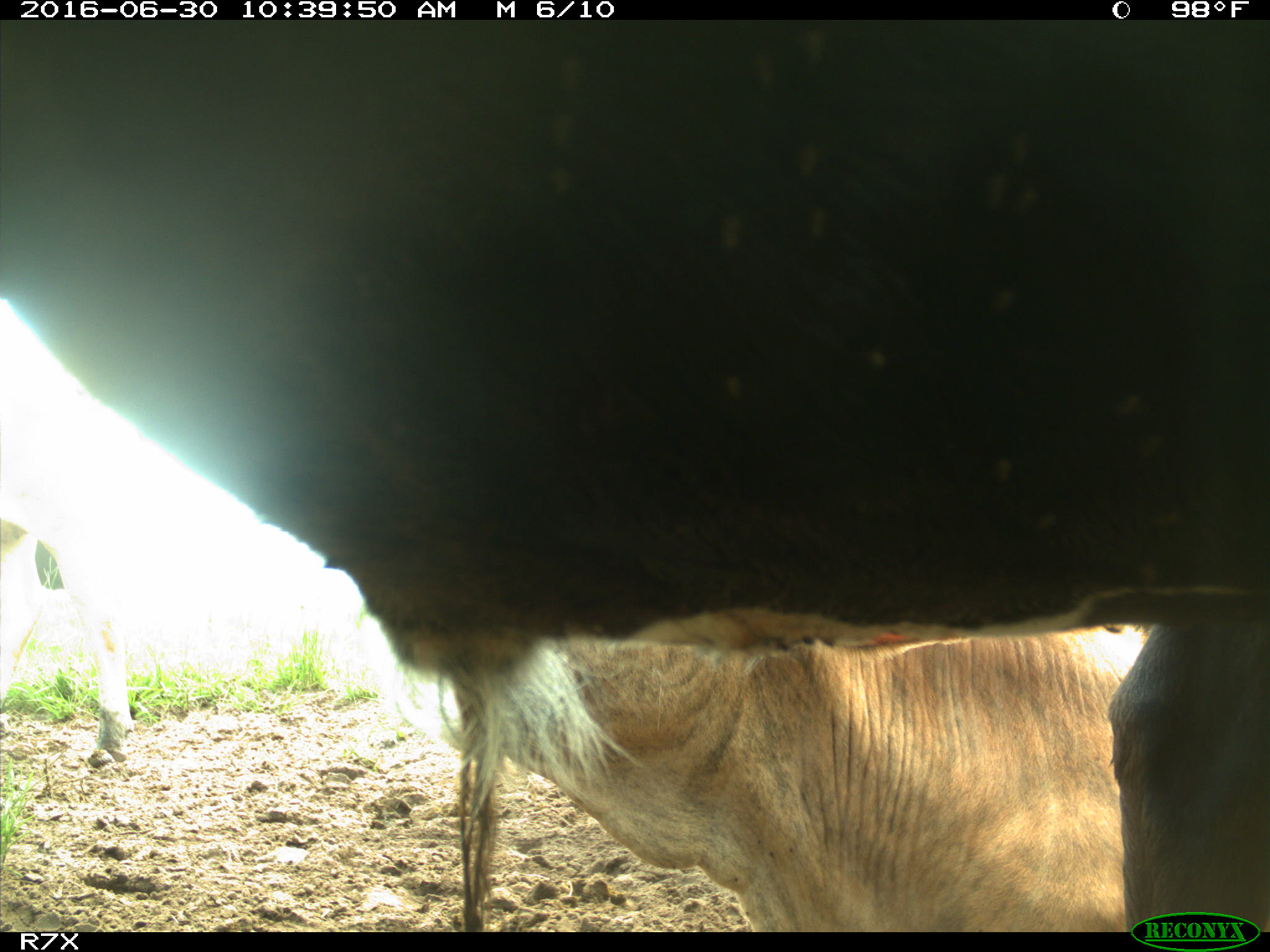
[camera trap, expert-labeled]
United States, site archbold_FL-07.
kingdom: Animalia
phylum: Chordata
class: Mammalia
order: Artiodactyla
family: Bovidae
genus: Bos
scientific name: Bos taurus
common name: domestic cow